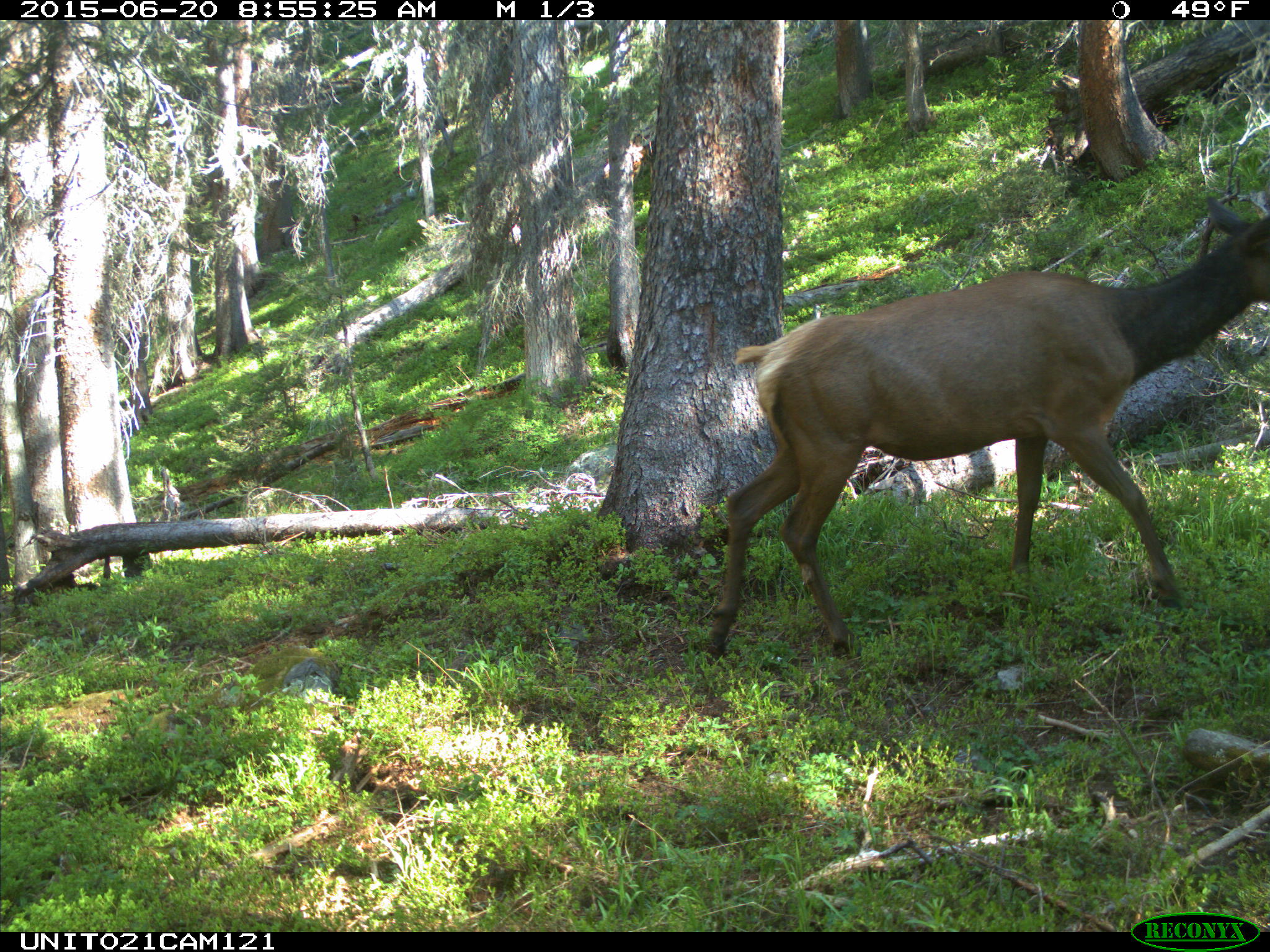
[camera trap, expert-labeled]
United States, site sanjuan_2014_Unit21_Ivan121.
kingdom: Animalia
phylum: Chordata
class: Mammalia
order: Artiodactyla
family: Cervidae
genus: Cervus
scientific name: Cervus elaphus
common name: red deer